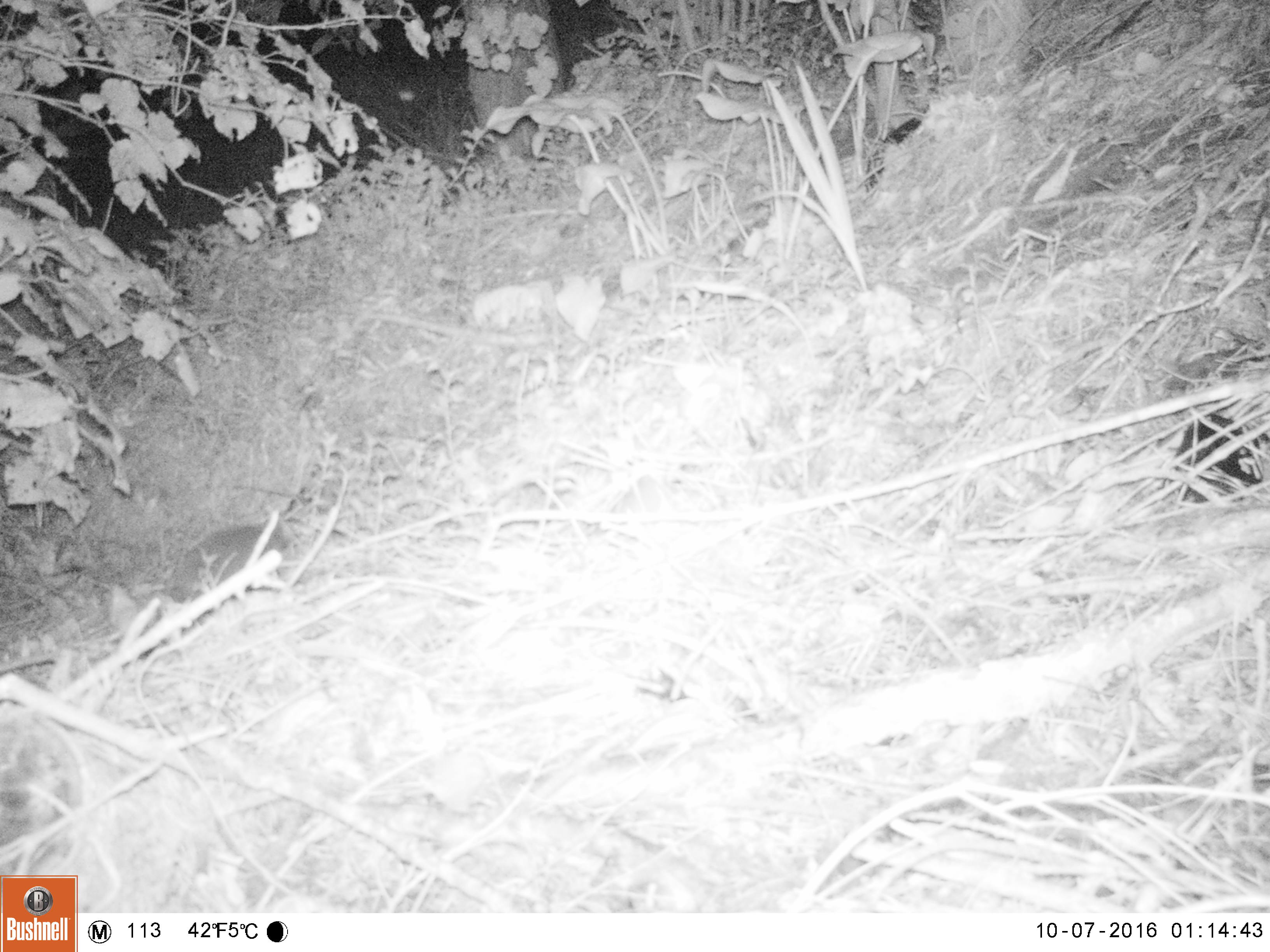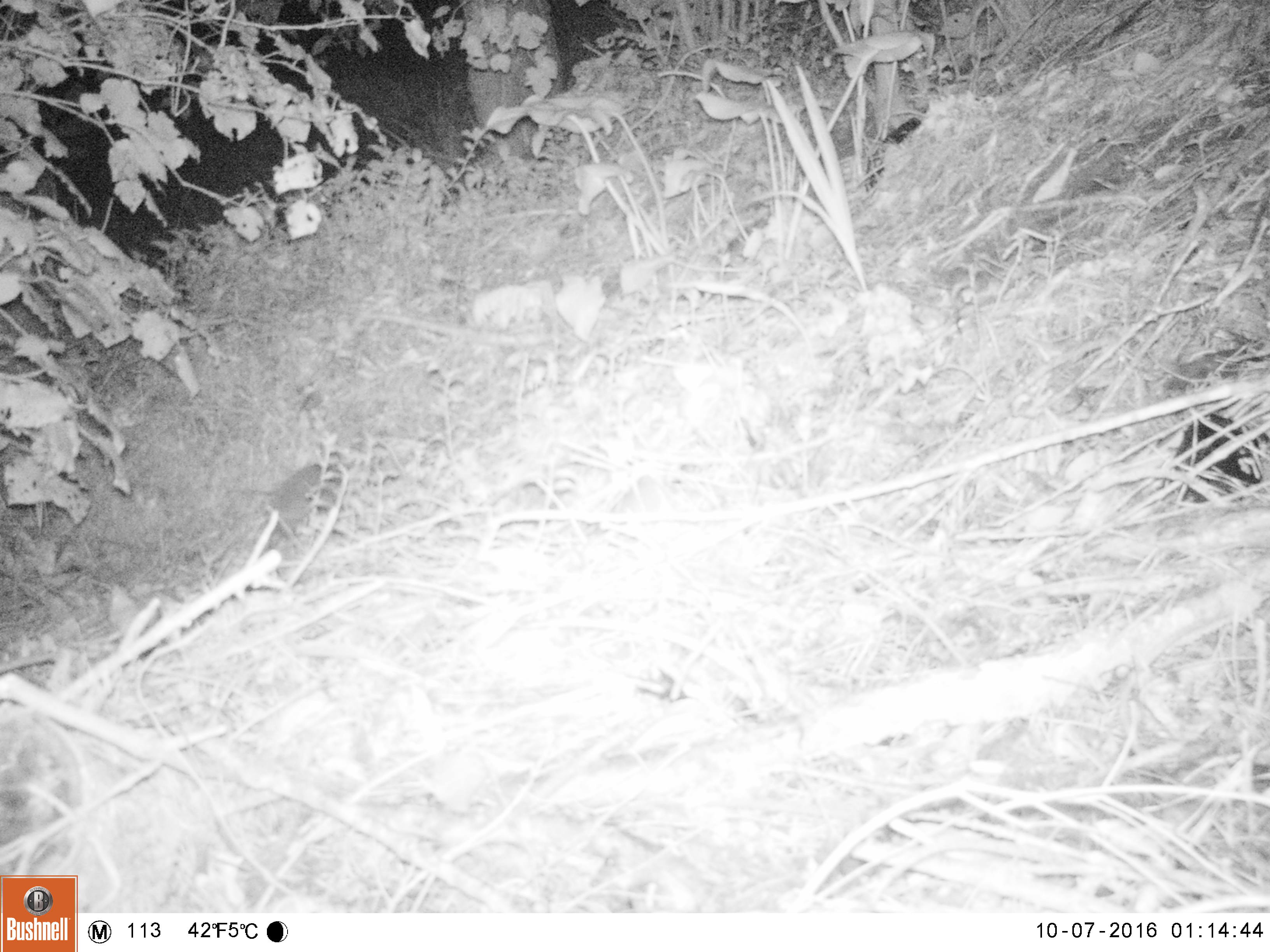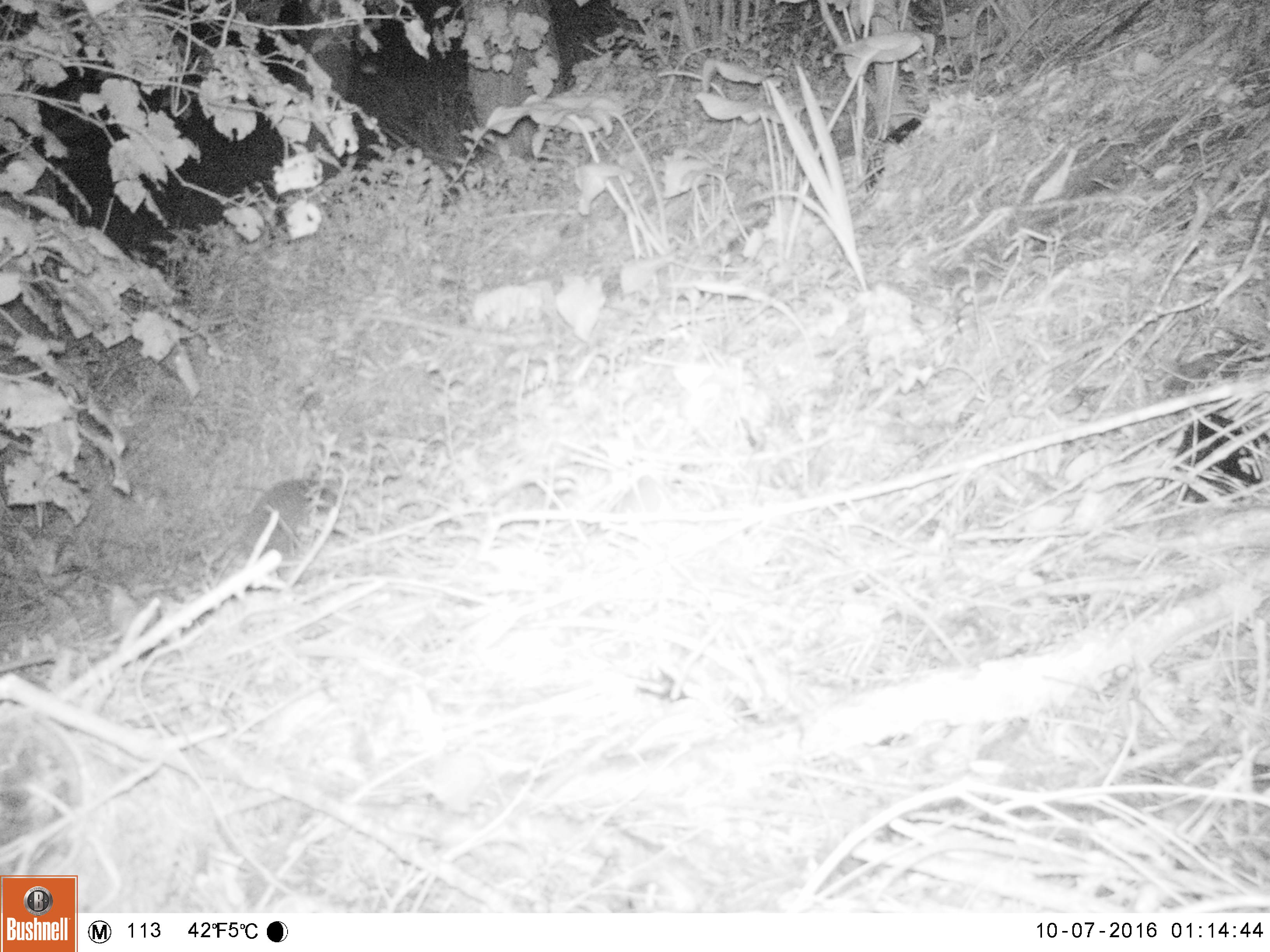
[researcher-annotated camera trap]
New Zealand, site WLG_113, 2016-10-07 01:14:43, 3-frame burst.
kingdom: Animalia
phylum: Chordata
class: Mammalia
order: Eulipotyphla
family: Erinaceidae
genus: Erinaceus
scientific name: Erinaceus europaeus europaeus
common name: european hedgehog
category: hedgehog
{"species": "hedgehog (european hedgehog) (Erinaceus europaeus europaeus)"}